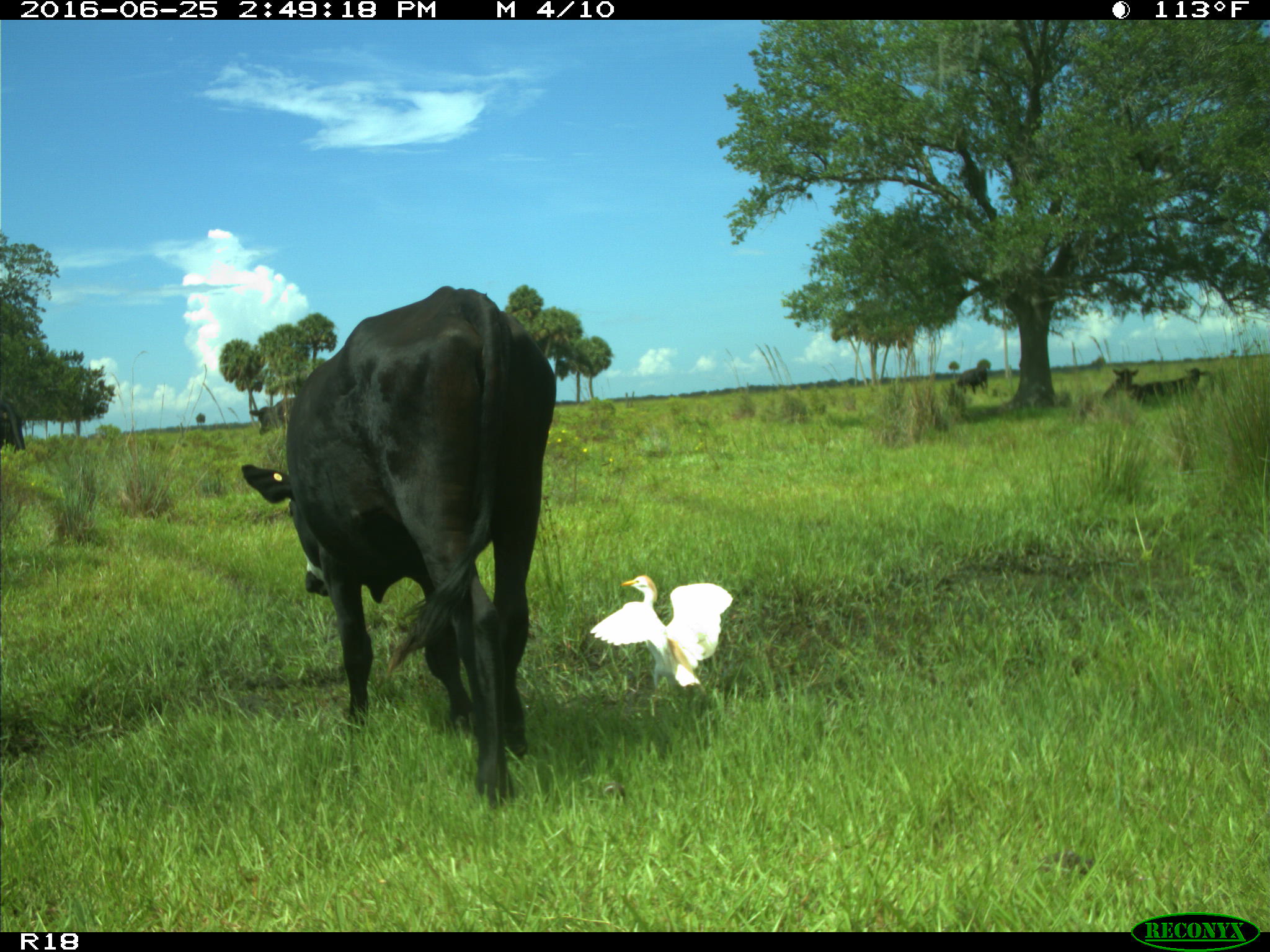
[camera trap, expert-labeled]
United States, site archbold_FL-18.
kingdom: Animalia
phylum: Chordata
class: Mammalia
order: Artiodactyla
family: Bovidae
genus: Bos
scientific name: Bos taurus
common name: domestic cow